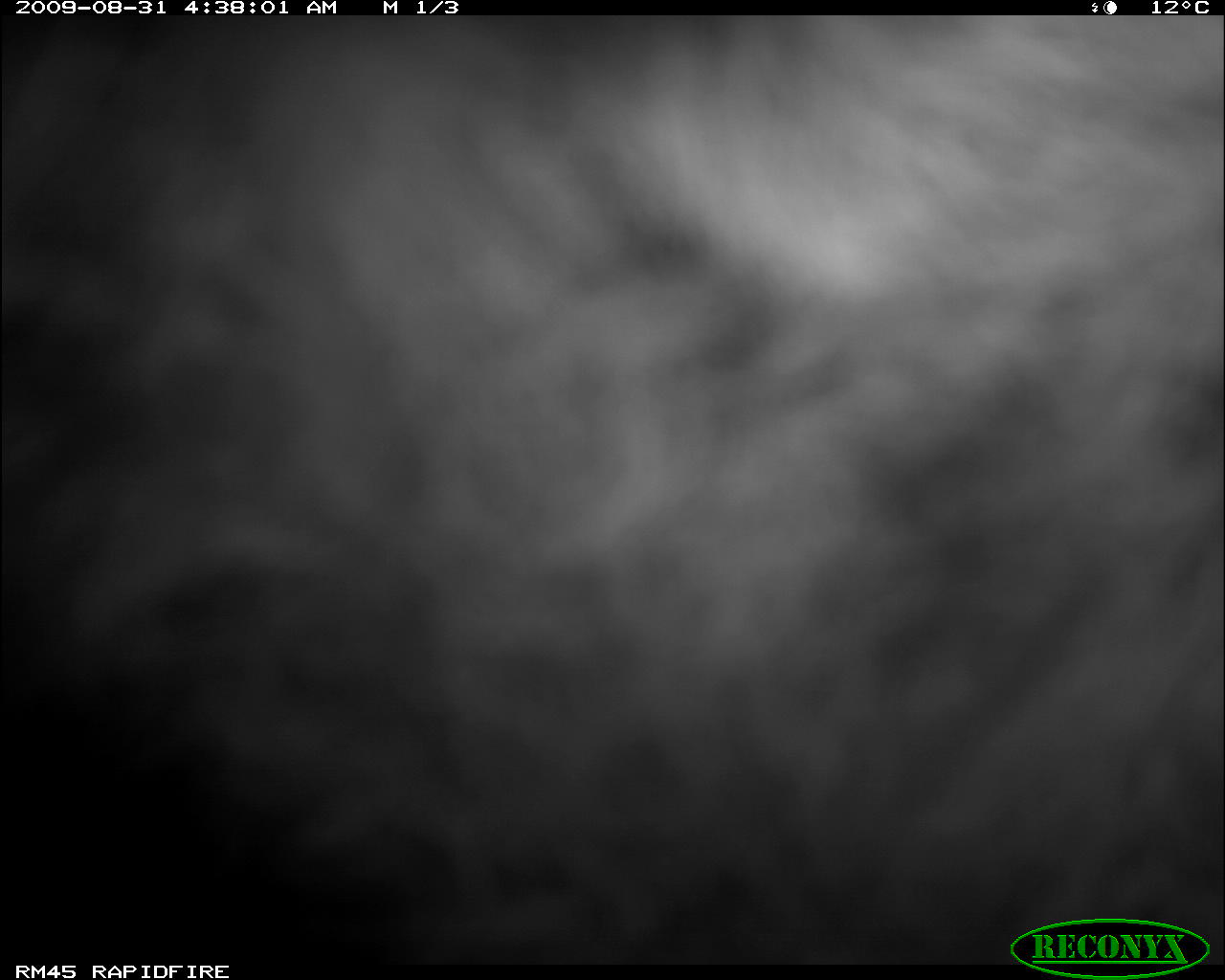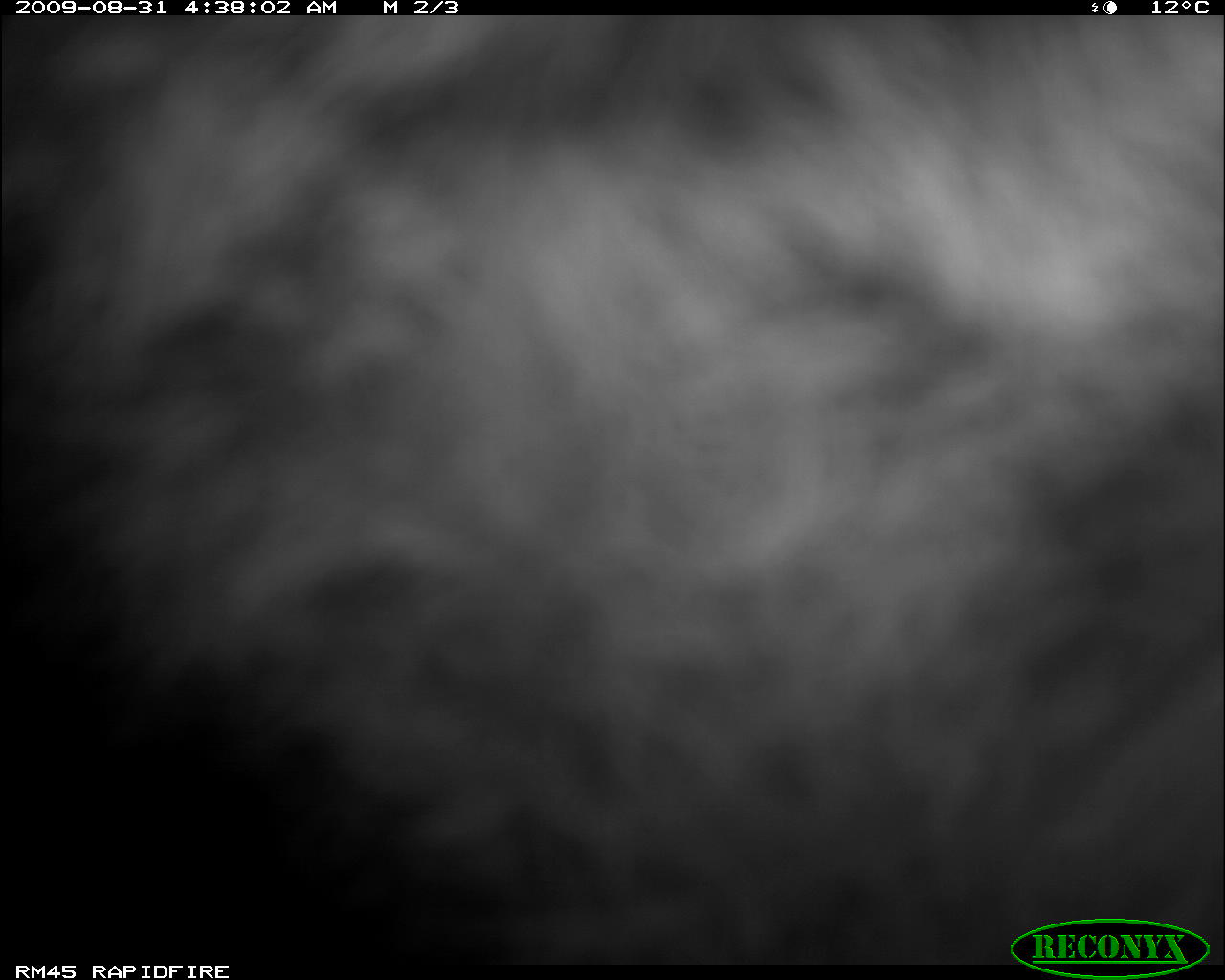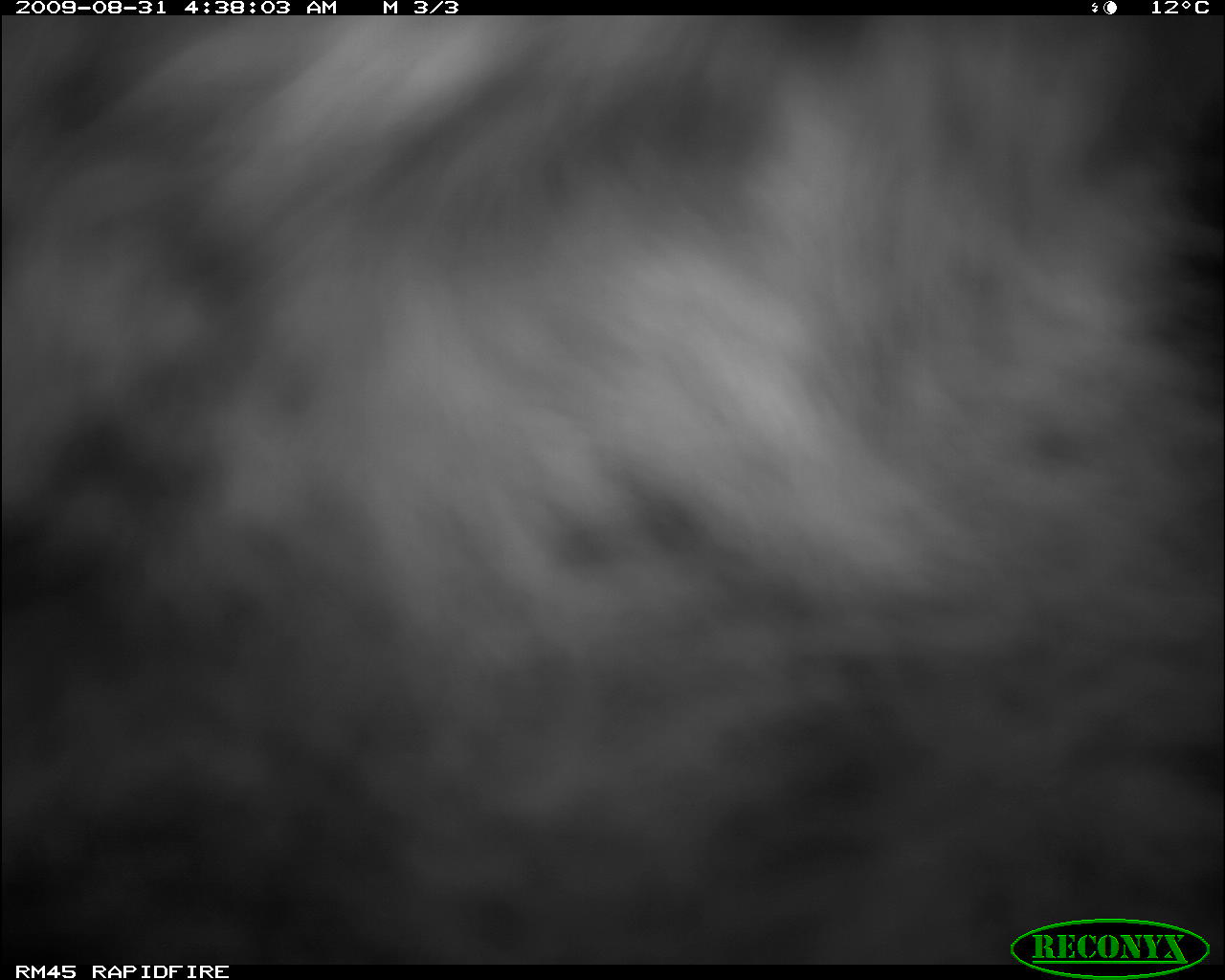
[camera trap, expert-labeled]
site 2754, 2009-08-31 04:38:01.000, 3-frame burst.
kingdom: Animalia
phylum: Chordata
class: Mammalia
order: Carnivora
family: Hyaenidae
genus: Crocuta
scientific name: Crocuta crocuta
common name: spotted hyena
Crocuta crocuta (spotted hyena), count 1.